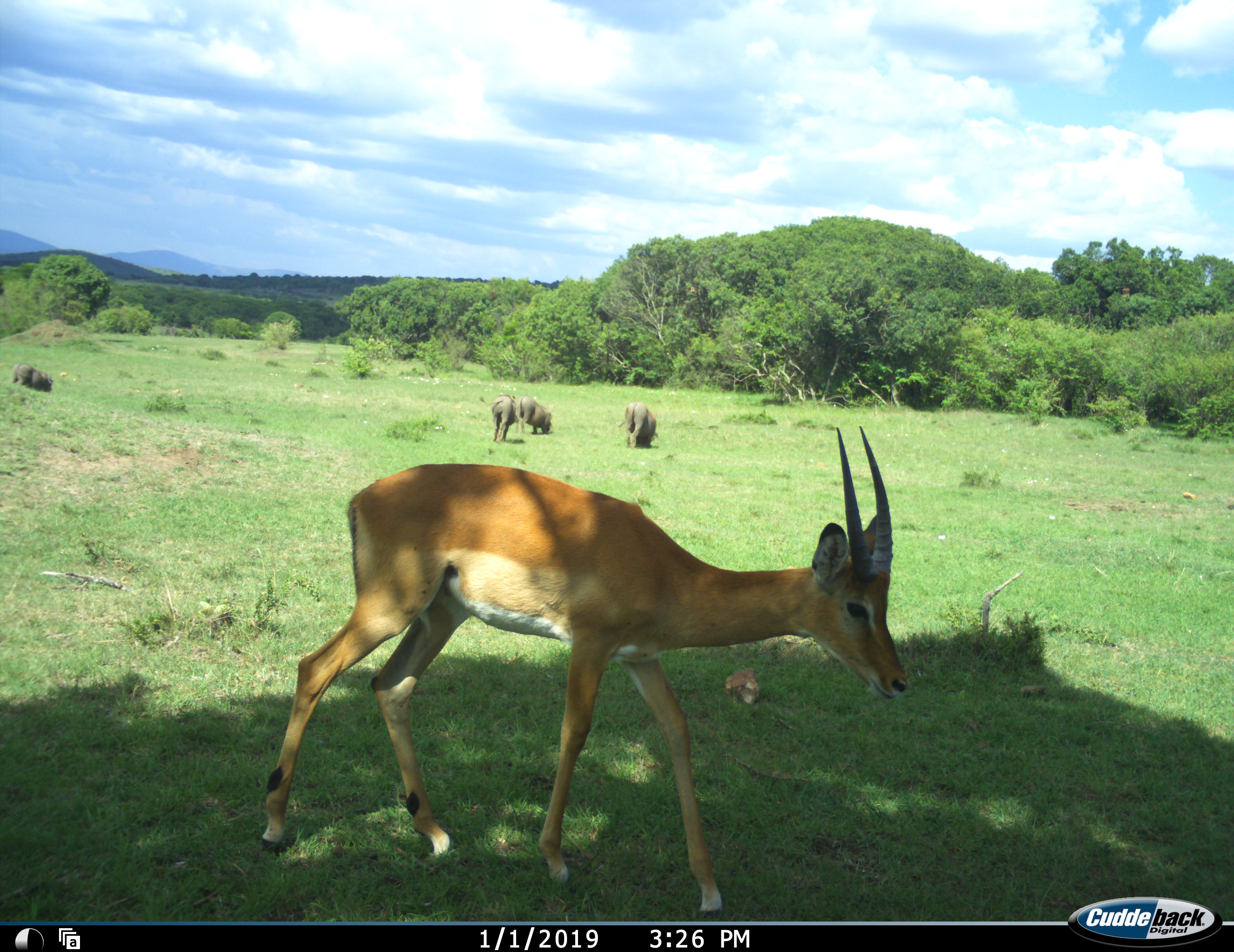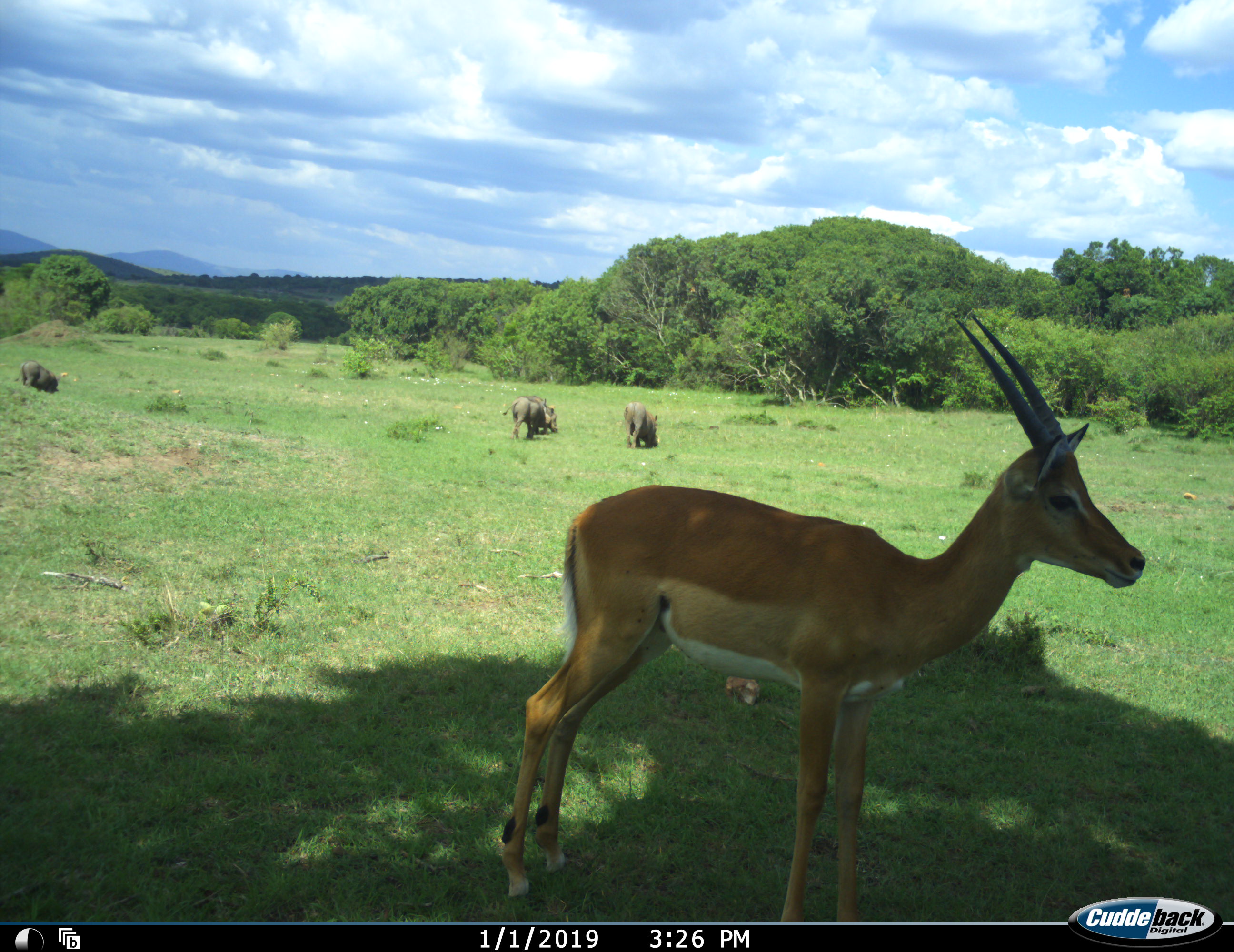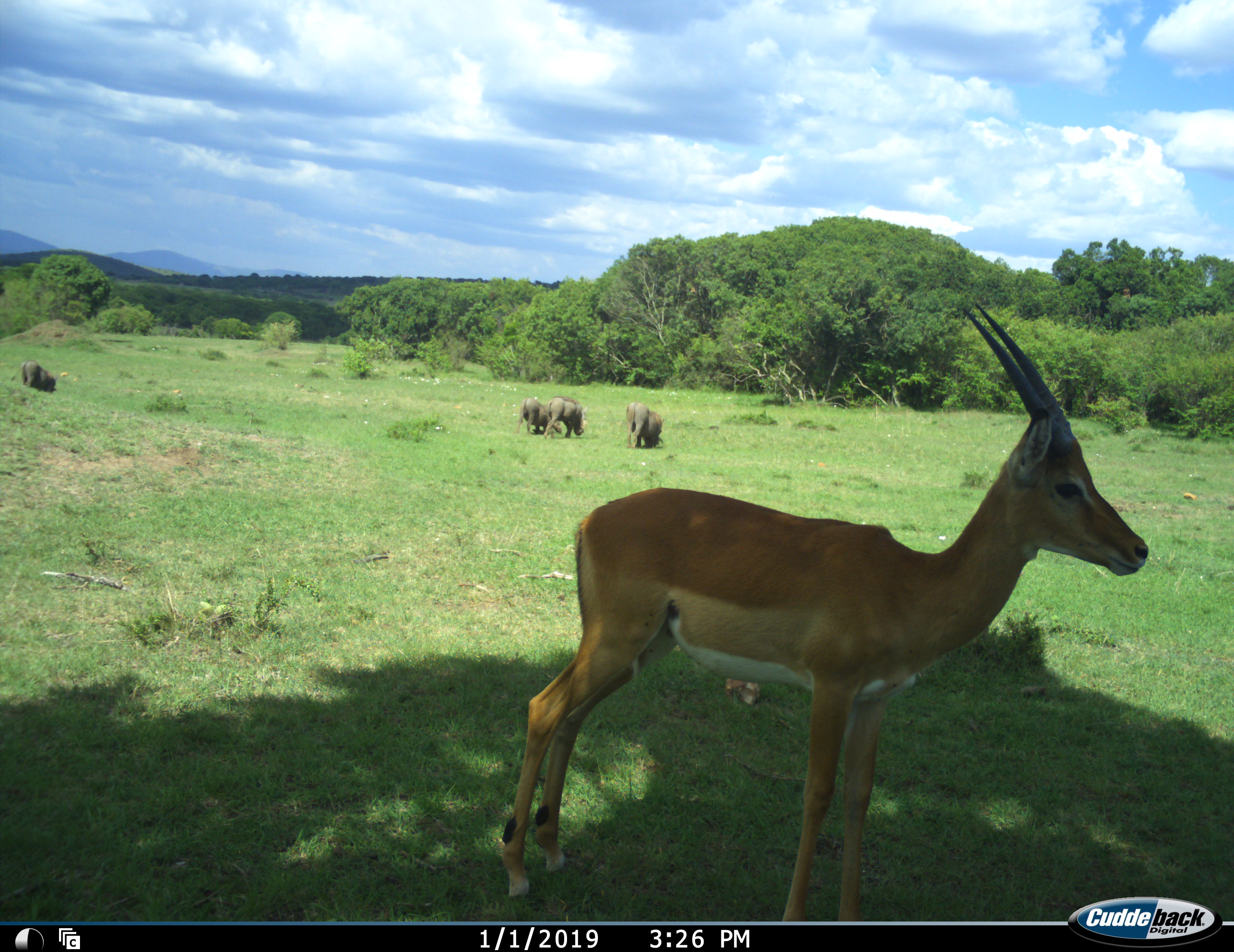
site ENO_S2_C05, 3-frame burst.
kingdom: Animalia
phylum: Chordata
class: Mammalia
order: Artiodactyla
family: Bovidae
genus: Aepyceros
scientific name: Aepyceros melampus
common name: impala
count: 1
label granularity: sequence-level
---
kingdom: Animalia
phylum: Chordata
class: Mammalia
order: Artiodactyla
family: Suidae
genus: Phacochoerus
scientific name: Phacochoerus africanus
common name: warthog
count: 4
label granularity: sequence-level